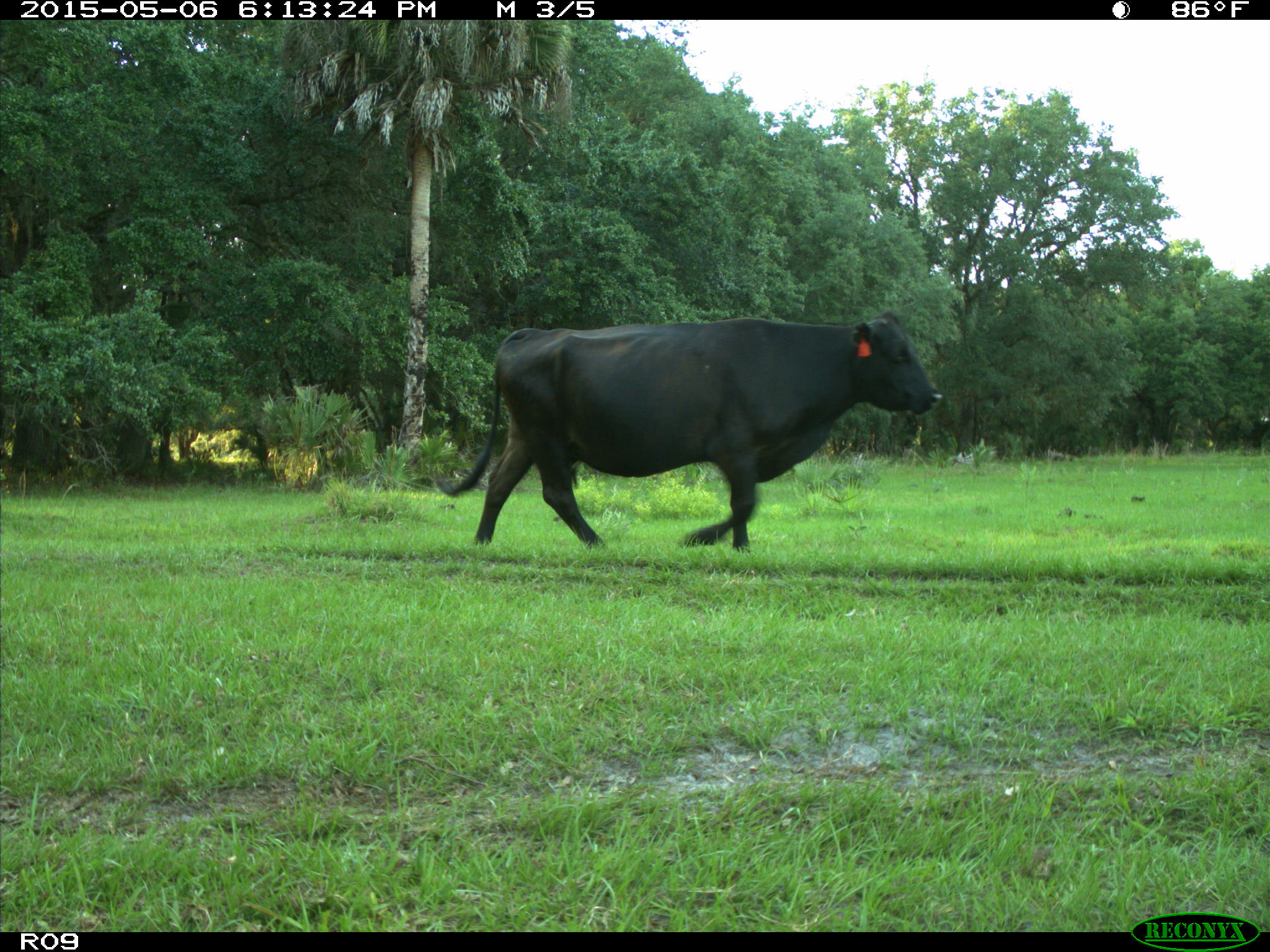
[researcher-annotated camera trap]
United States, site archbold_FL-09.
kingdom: Animalia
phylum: Chordata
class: Mammalia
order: Artiodactyla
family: Bovidae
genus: Bos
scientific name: Bos taurus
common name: domestic cow